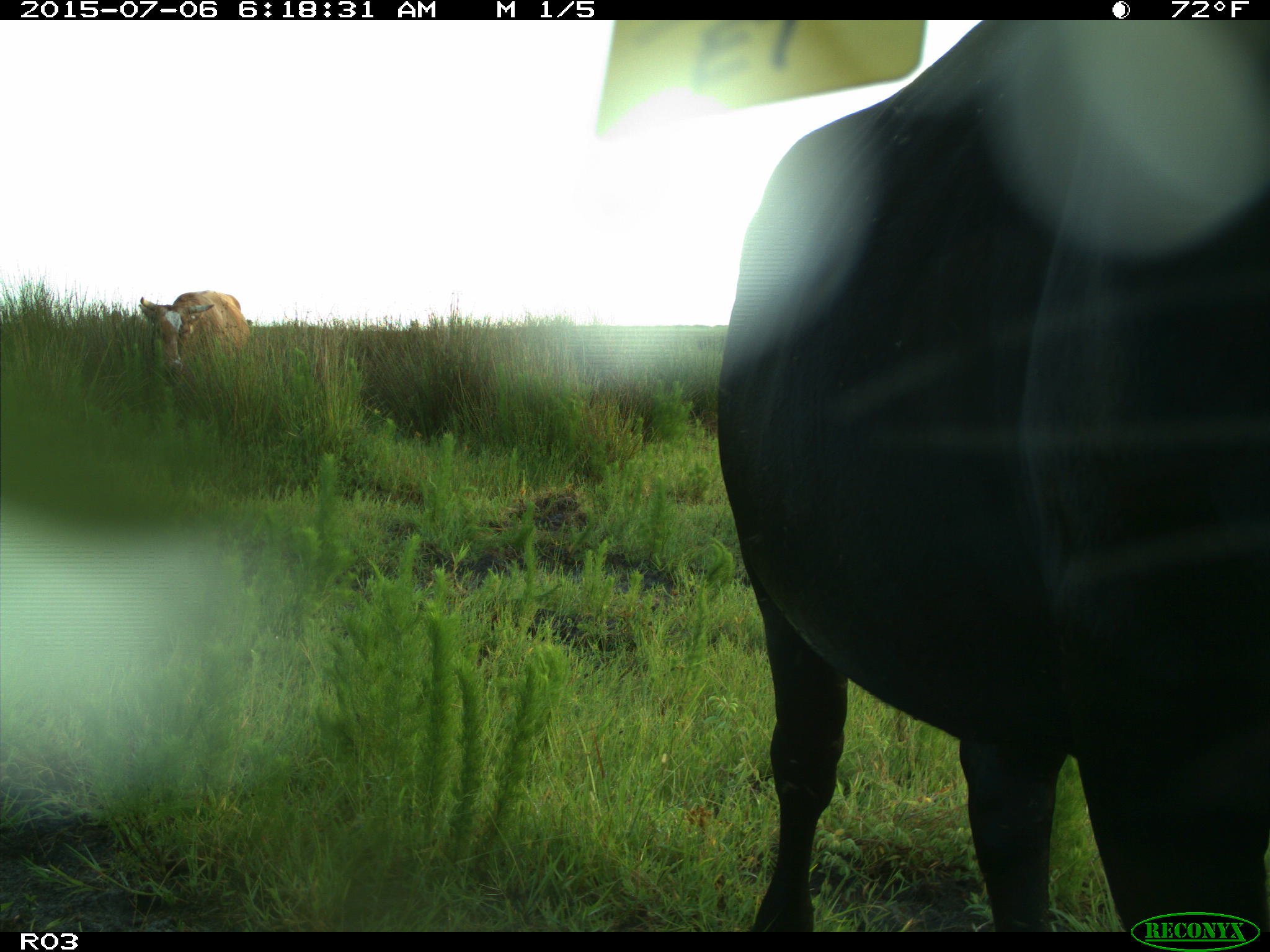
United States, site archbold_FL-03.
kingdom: Animalia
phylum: Chordata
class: Mammalia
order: Artiodactyla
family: Bovidae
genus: Bos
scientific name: Bos taurus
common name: domestic cow